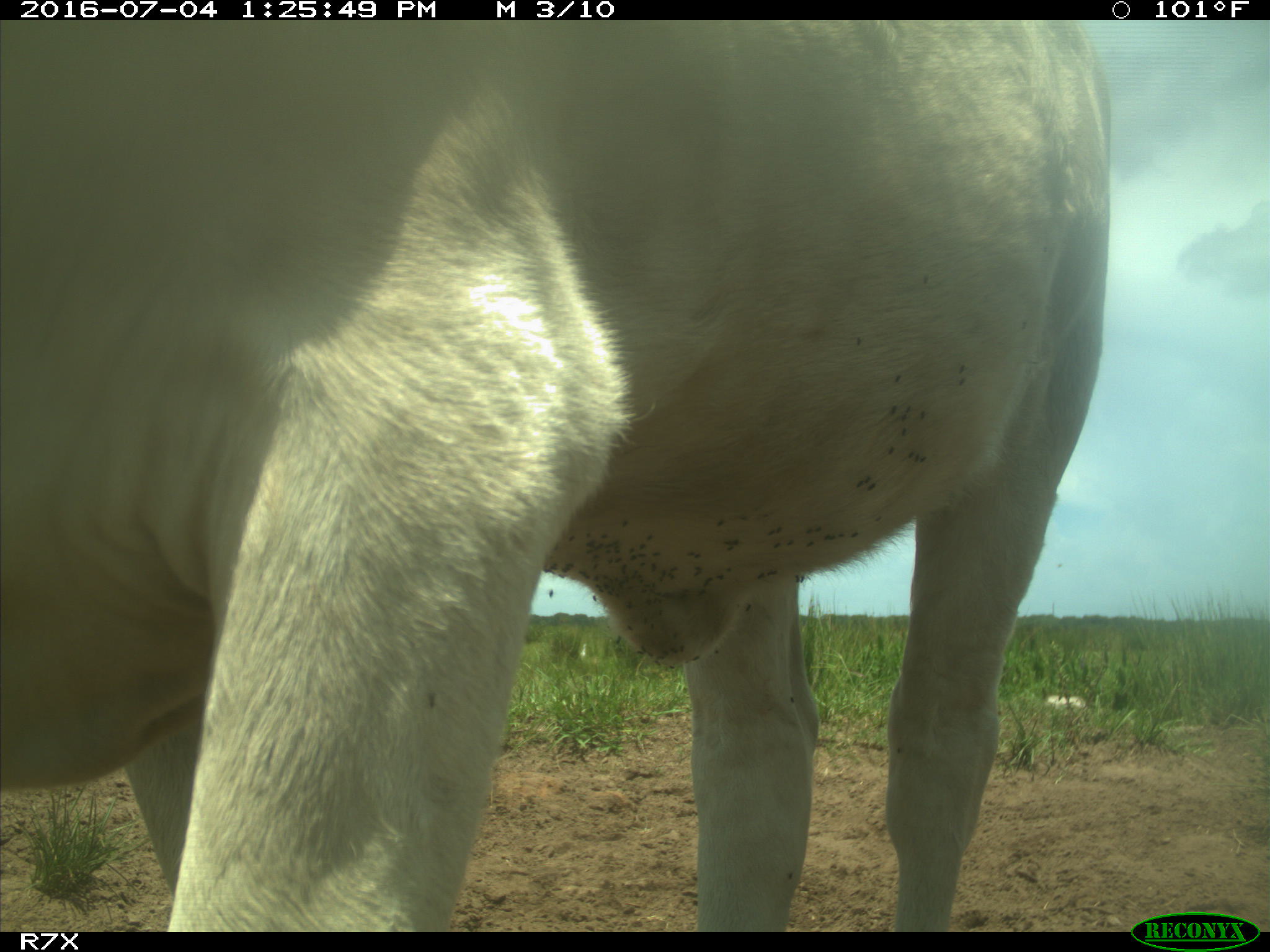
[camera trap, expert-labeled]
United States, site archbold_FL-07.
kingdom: Animalia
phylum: Chordata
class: Mammalia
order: Artiodactyla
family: Bovidae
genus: Bos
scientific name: Bos taurus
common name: domestic cow